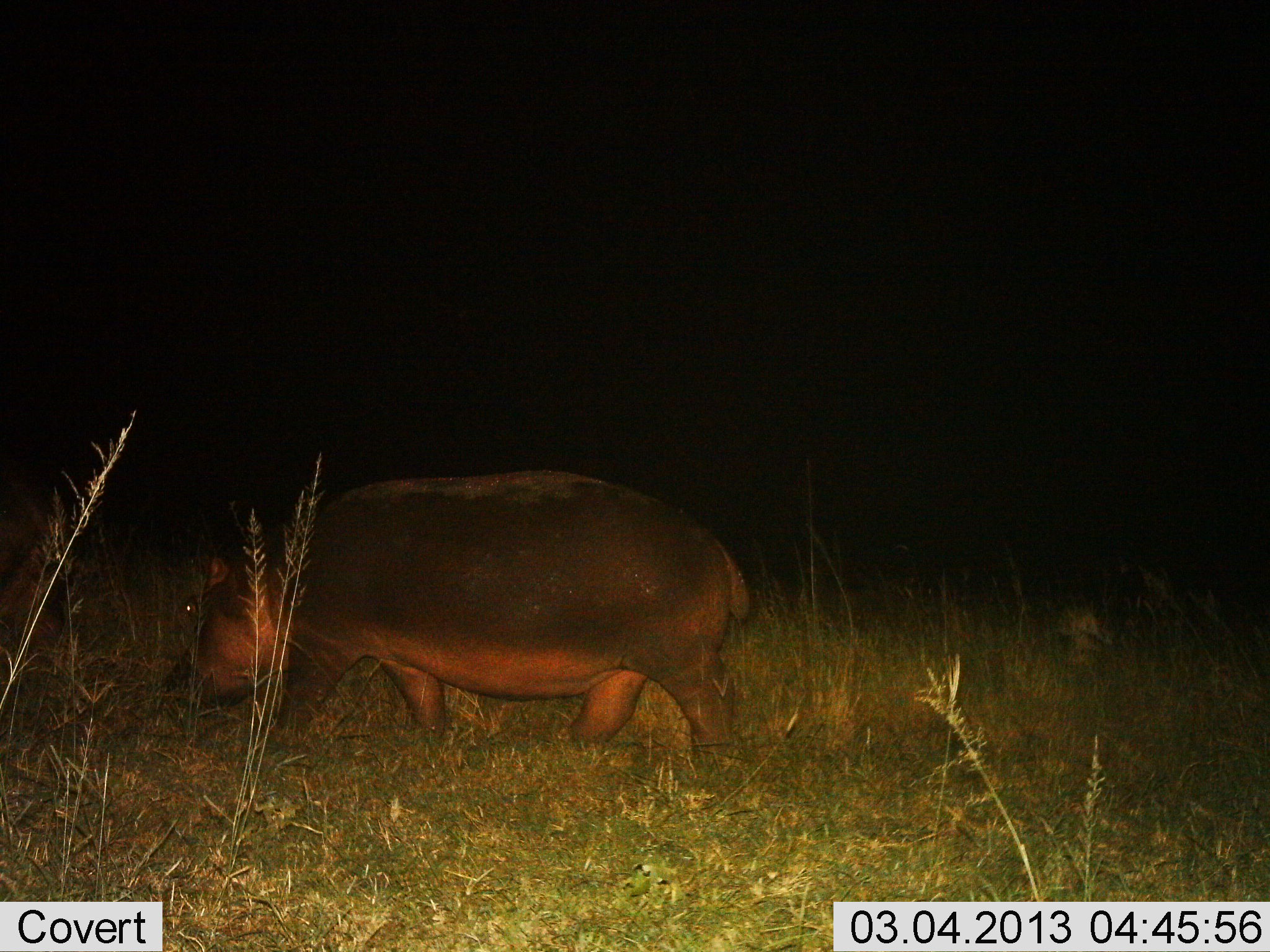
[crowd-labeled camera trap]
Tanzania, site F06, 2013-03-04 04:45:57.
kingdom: Animalia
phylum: Chordata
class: Mammalia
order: Artiodactyla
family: Hippopotamidae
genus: Hippopotamus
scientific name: Hippopotamus amphibius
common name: hippopotamus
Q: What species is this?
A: Hippopotamus (Hippopotamus amphibius).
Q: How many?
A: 1.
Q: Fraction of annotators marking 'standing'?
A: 6%.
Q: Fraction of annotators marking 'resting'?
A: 0%.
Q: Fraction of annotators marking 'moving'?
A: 61%.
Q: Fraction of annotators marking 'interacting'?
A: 0%.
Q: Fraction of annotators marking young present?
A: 0%.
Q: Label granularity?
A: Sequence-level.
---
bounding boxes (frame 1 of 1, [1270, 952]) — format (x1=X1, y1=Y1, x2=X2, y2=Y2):
animal: (x1=160, y1=467, x2=750, y2=779); (x1=1, y1=448, x2=78, y2=681)